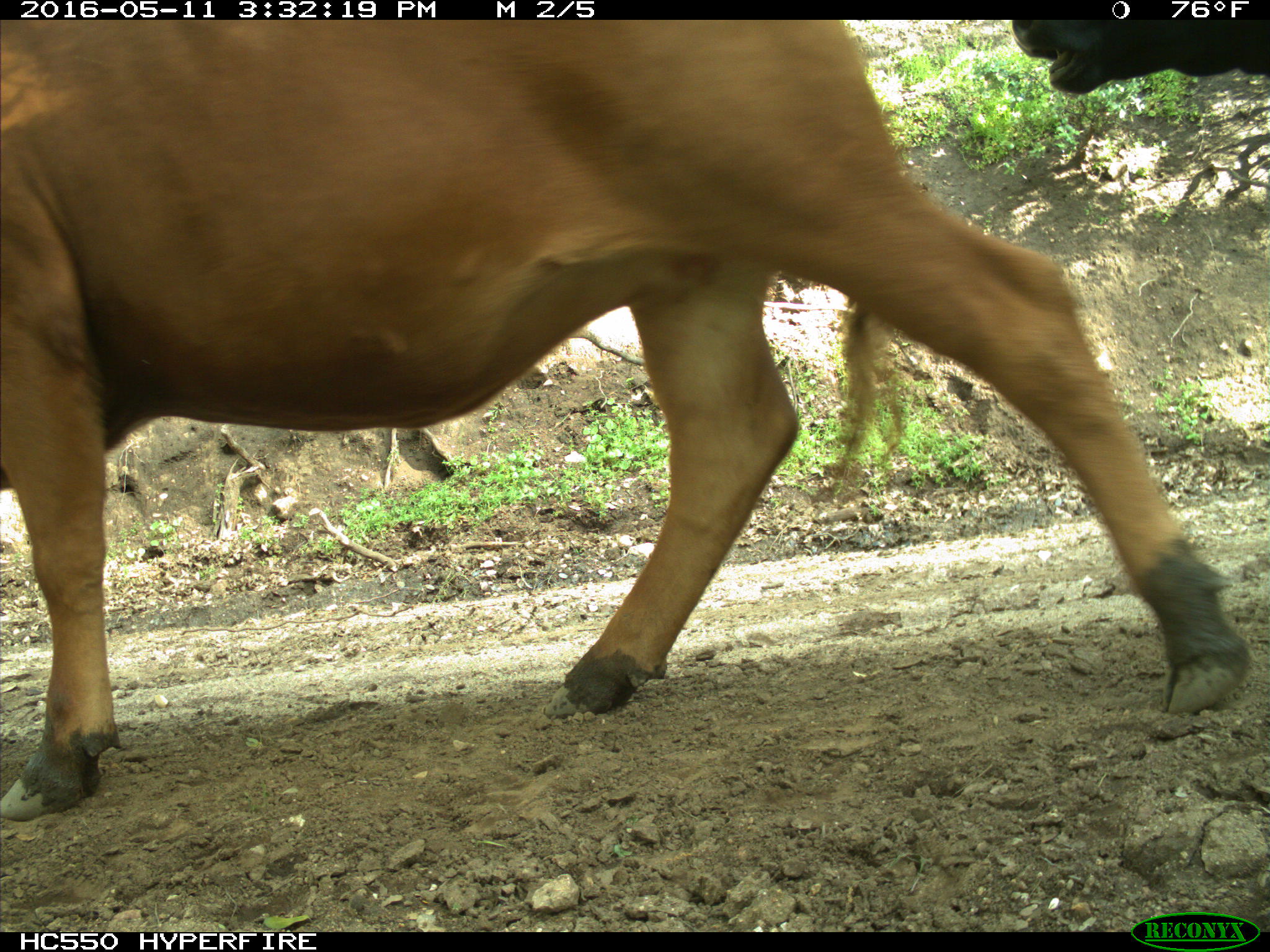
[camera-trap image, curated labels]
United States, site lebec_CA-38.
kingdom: Animalia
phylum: Chordata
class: Mammalia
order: Artiodactyla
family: Bovidae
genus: Bos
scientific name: Bos taurus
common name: domestic cow